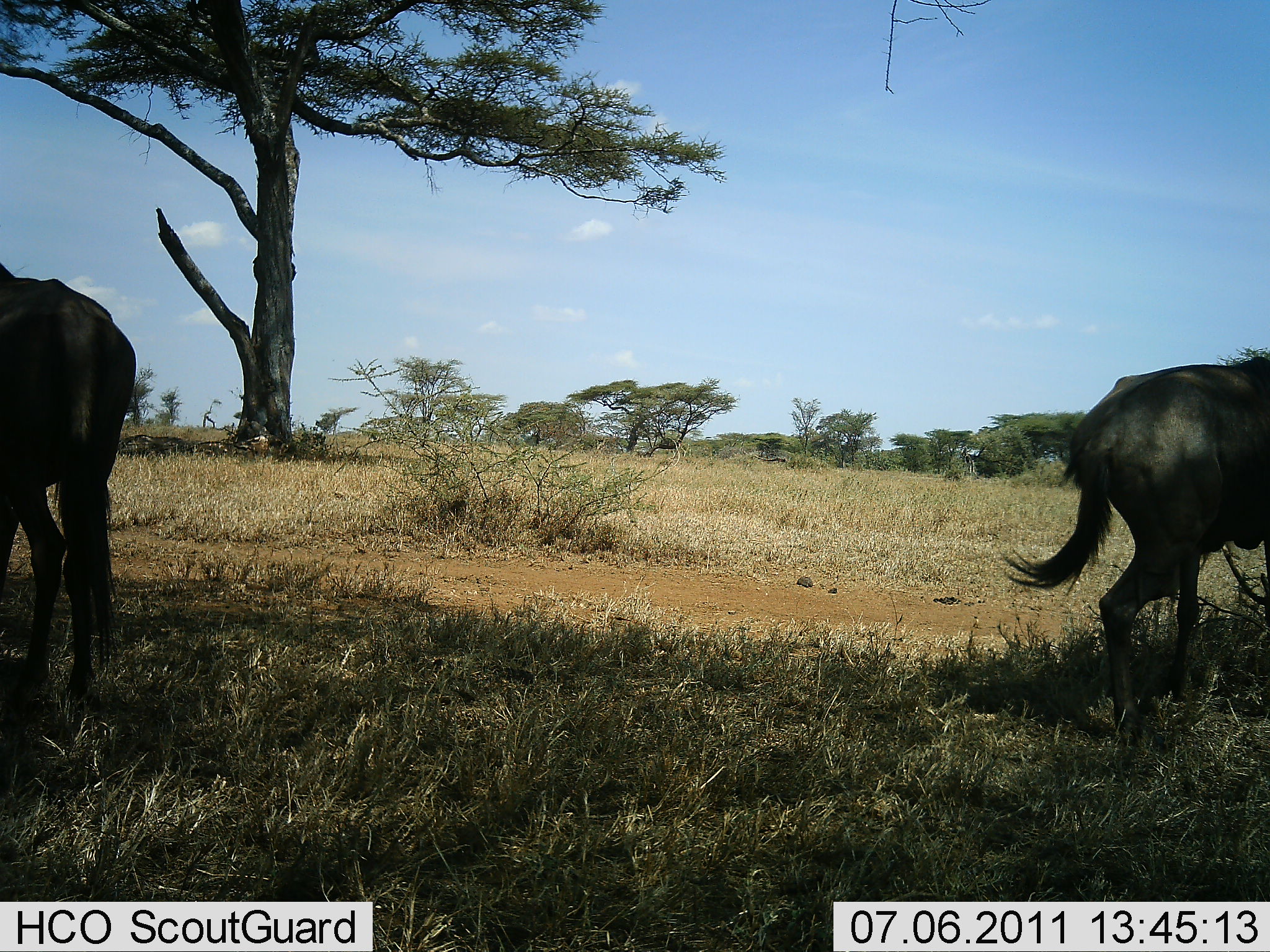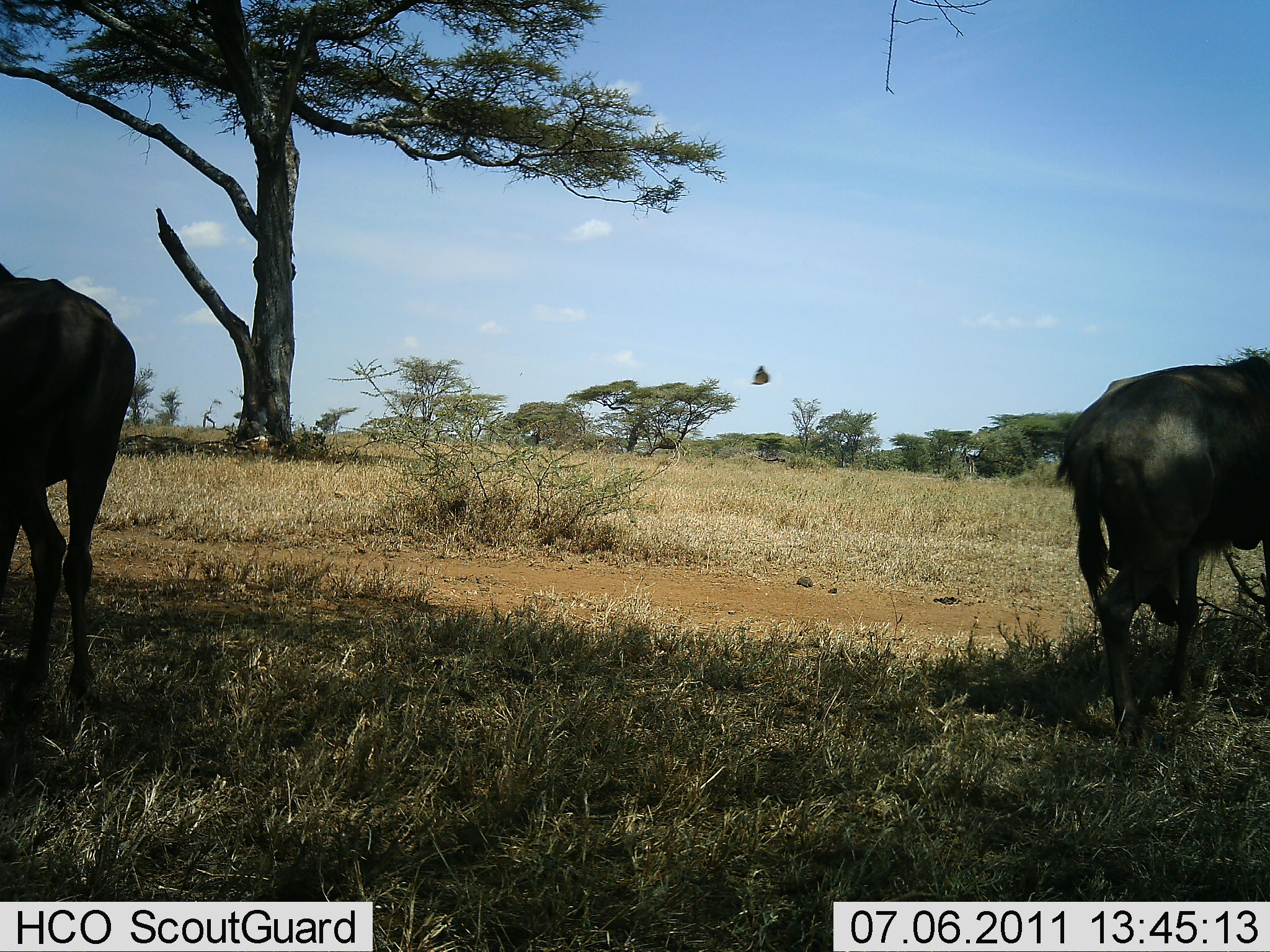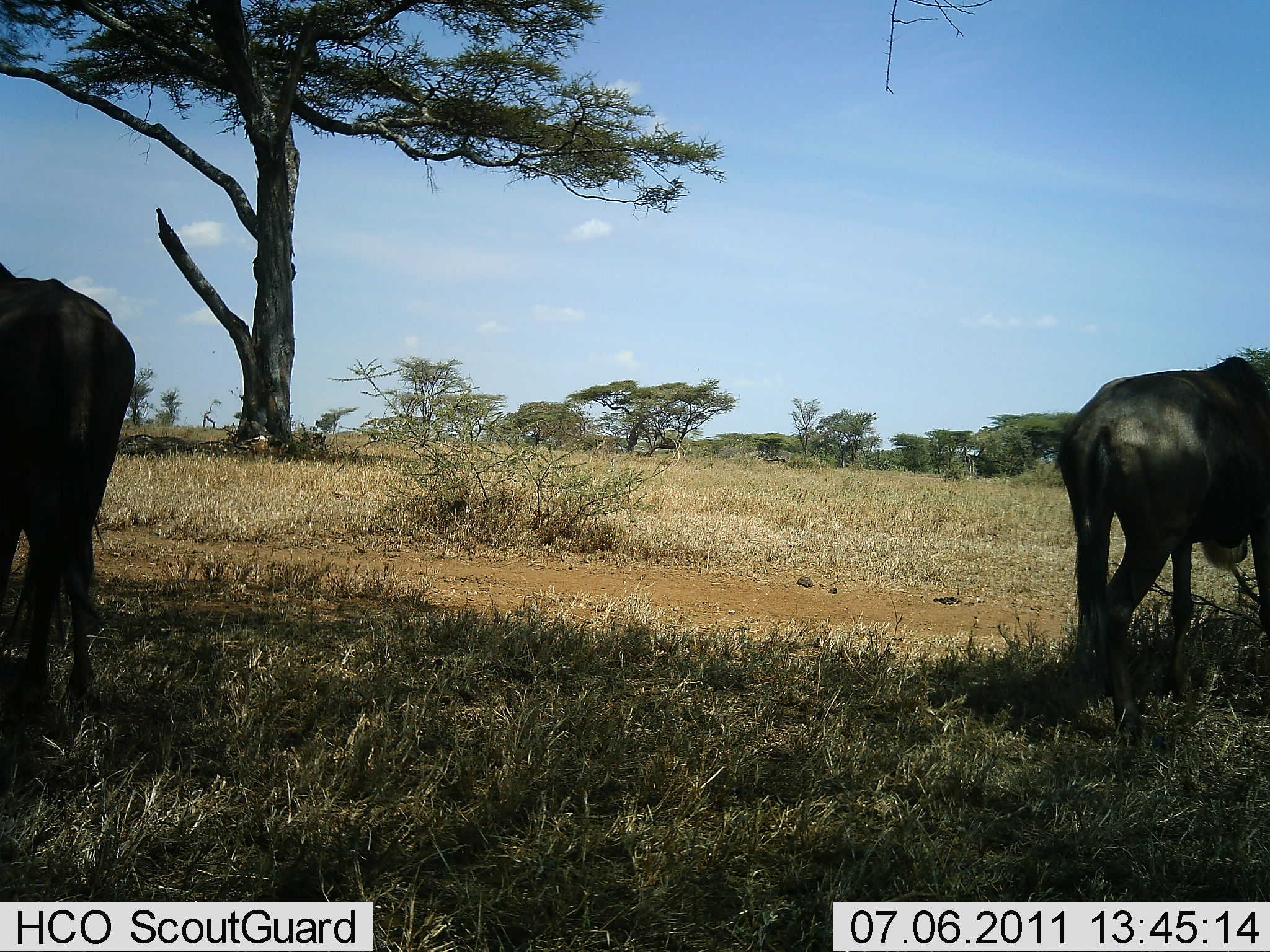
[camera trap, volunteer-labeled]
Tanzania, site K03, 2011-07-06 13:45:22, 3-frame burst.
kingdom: Animalia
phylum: Chordata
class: Mammalia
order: Artiodactyla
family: Bovidae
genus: Connochaetes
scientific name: Connochaetes taurinus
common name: blue wildebeest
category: wildebeest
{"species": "wildebeest (blue wildebeest) (Connochaetes taurinus)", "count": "2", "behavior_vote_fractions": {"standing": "89%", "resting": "5%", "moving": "11%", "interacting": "0%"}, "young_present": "0%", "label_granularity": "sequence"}